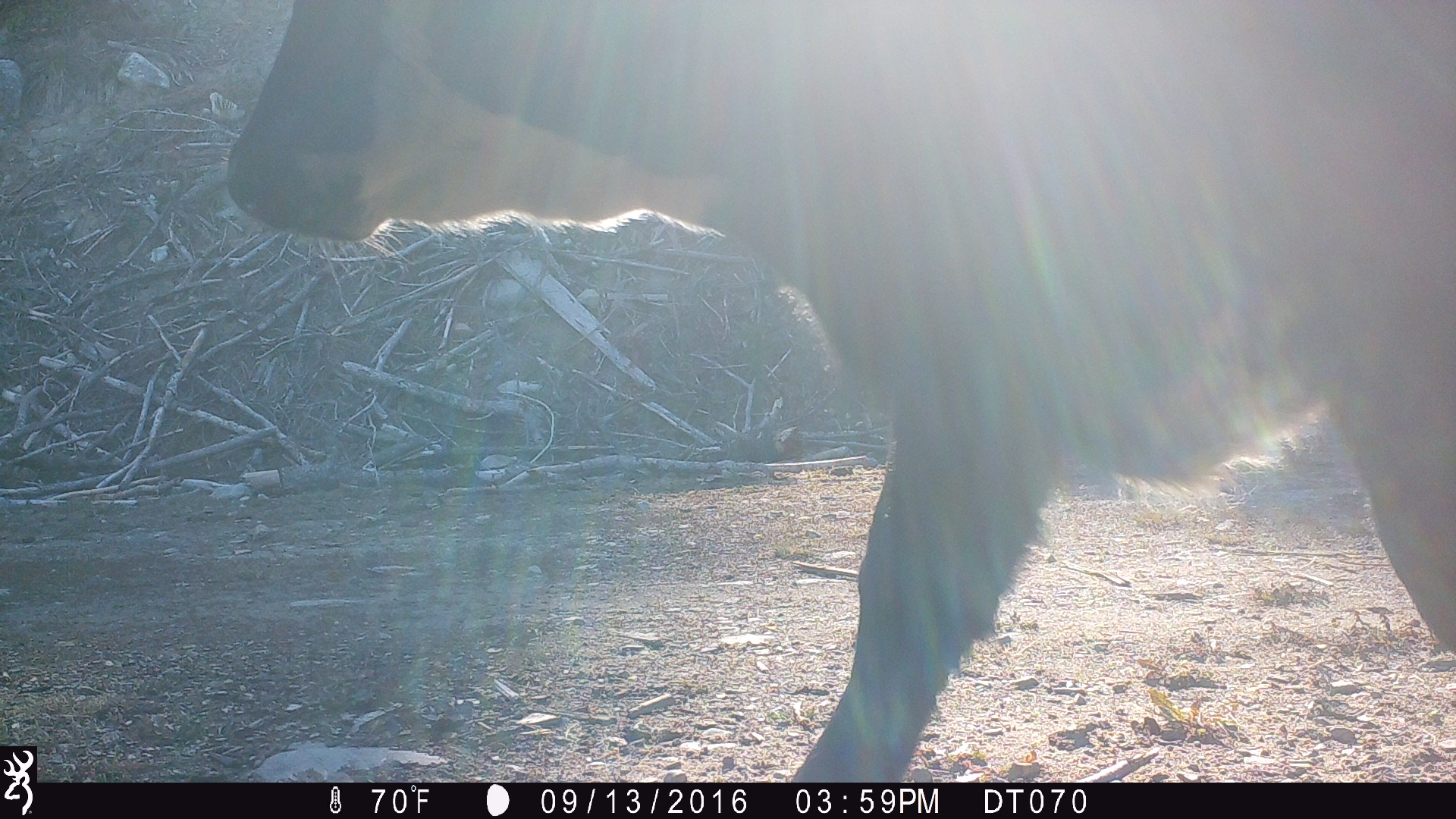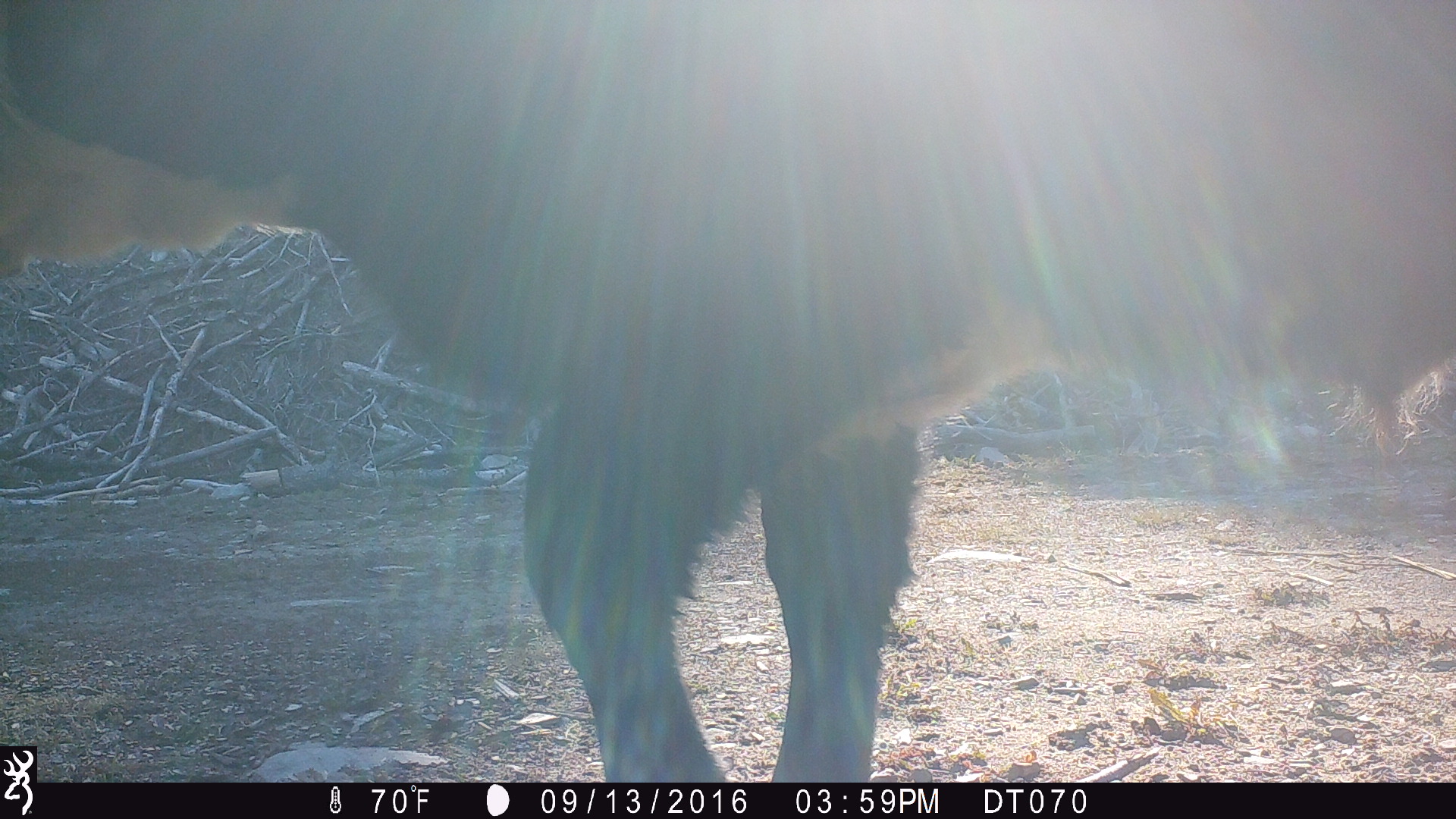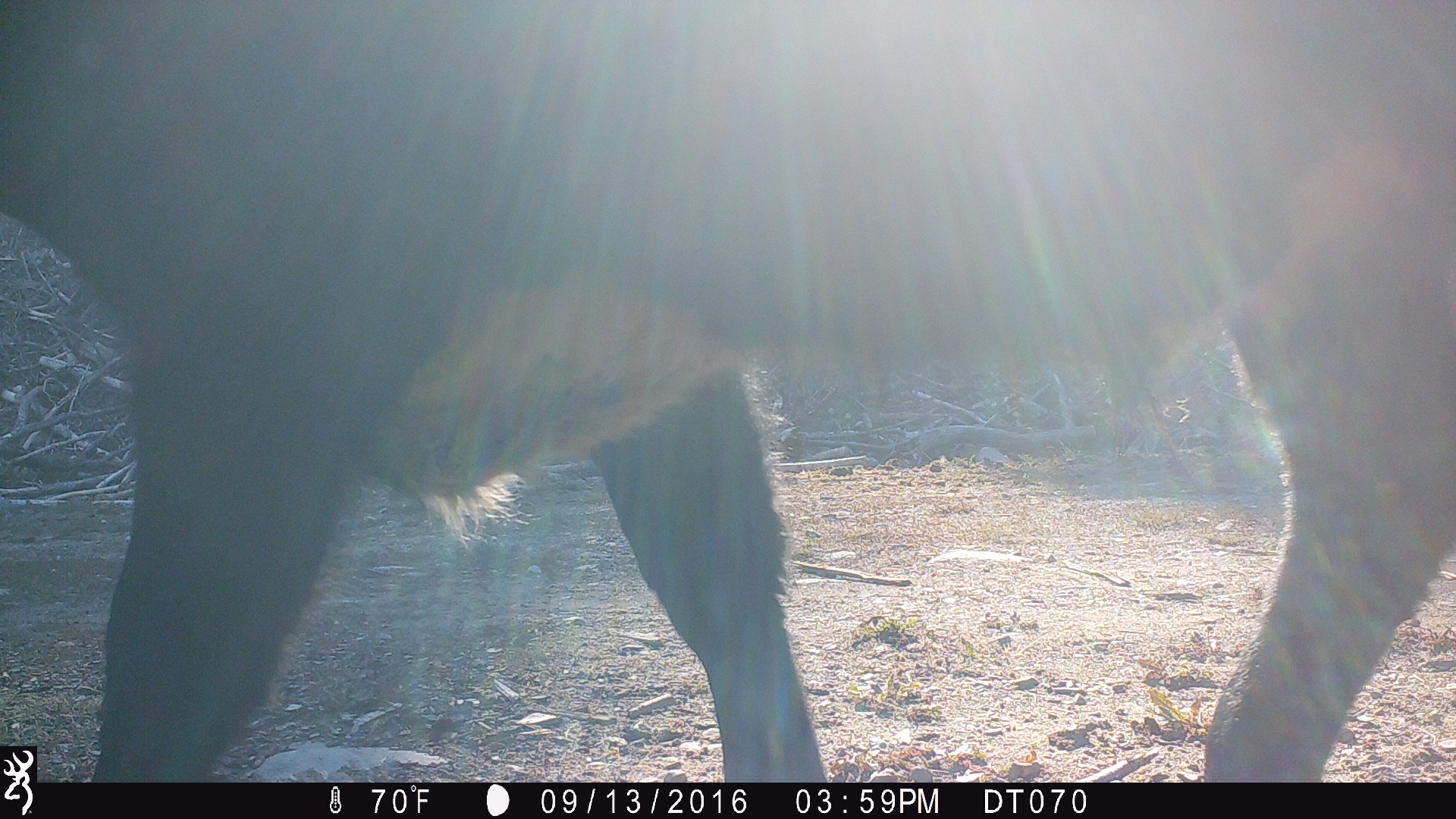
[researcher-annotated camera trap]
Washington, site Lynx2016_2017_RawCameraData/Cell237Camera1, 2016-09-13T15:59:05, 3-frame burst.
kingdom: Animalia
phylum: Chordata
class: Mammalia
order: Artiodactyla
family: Bovidae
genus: Bos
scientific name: Bos taurus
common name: domestic cattle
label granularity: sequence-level